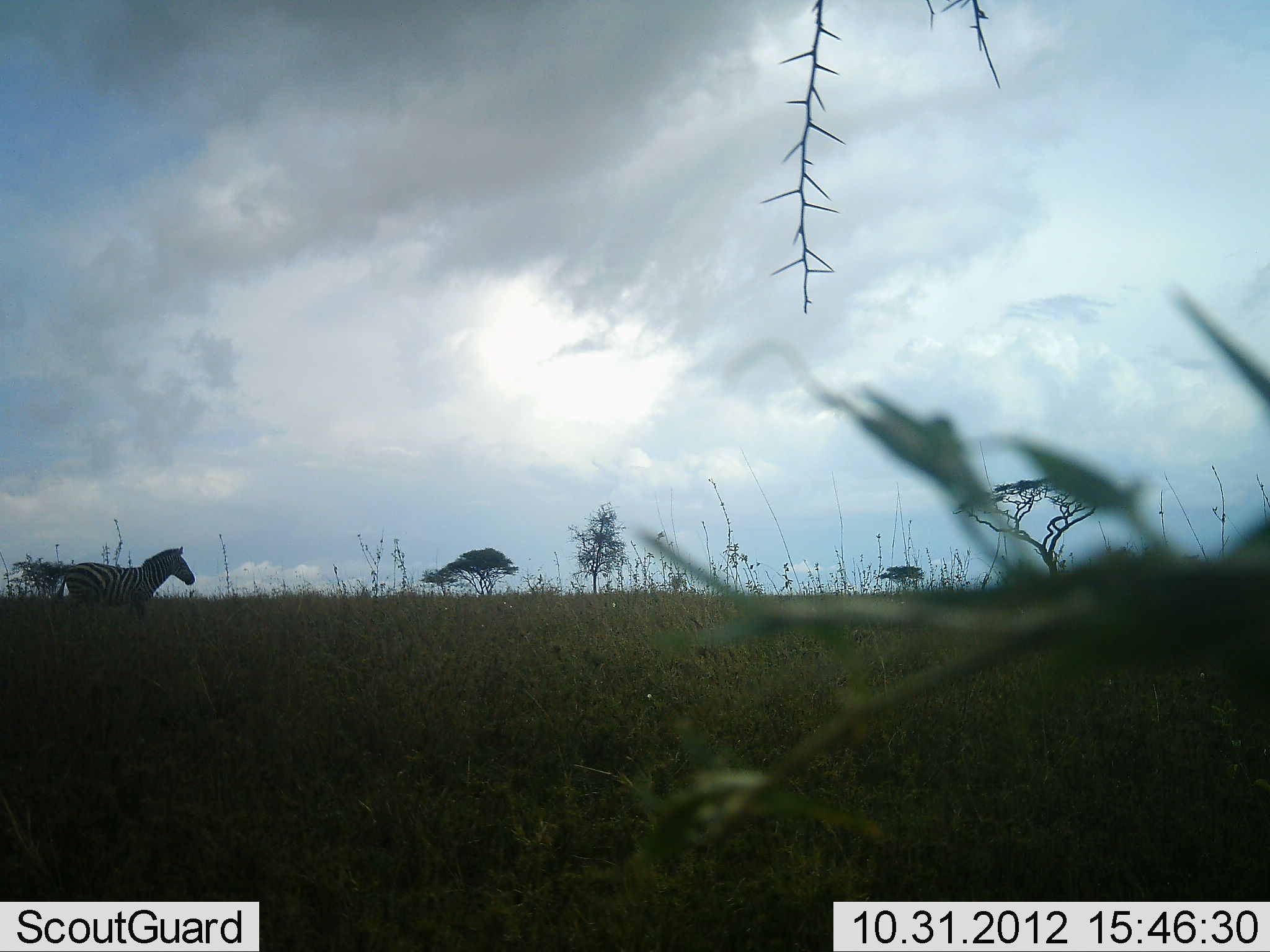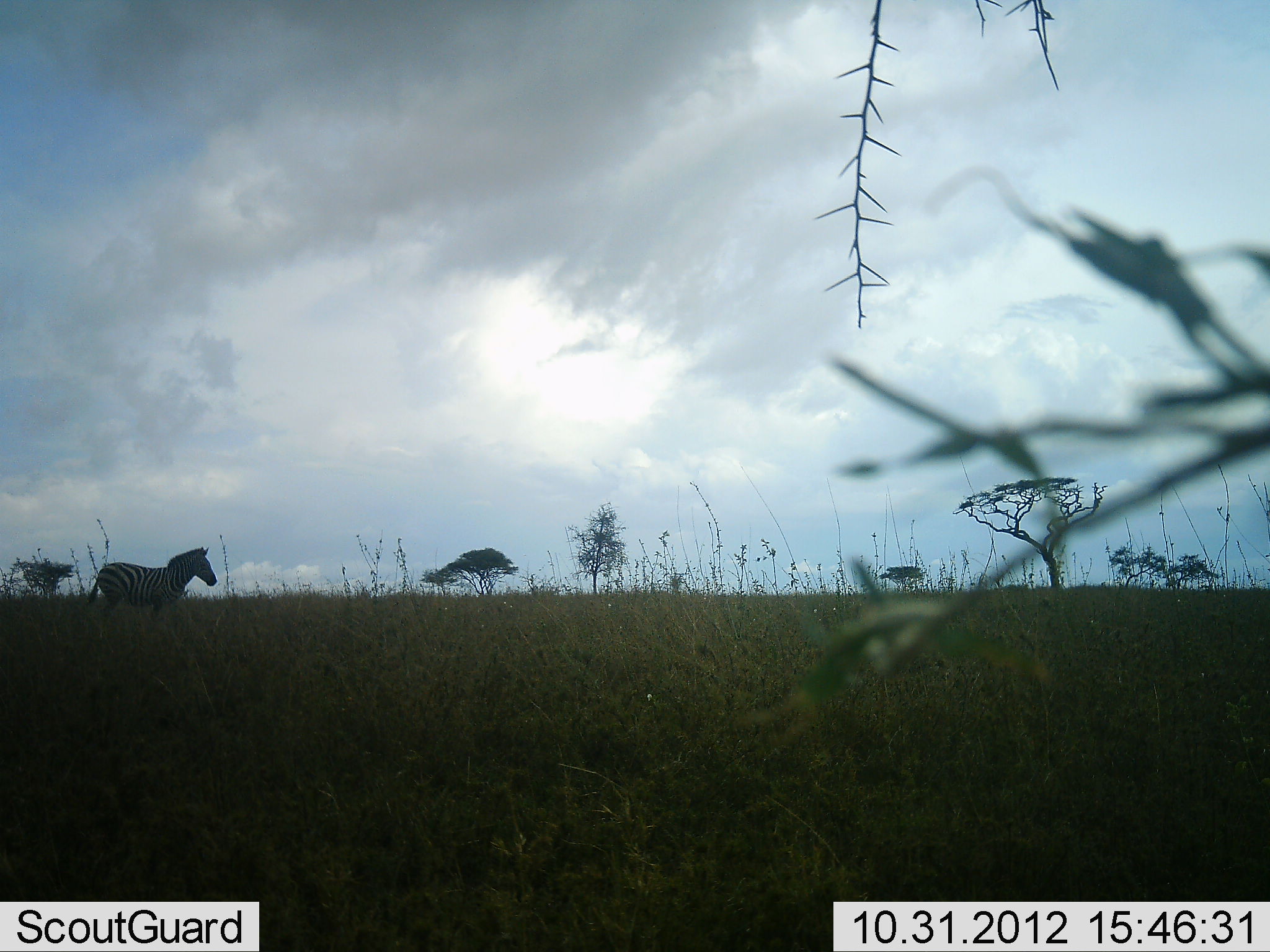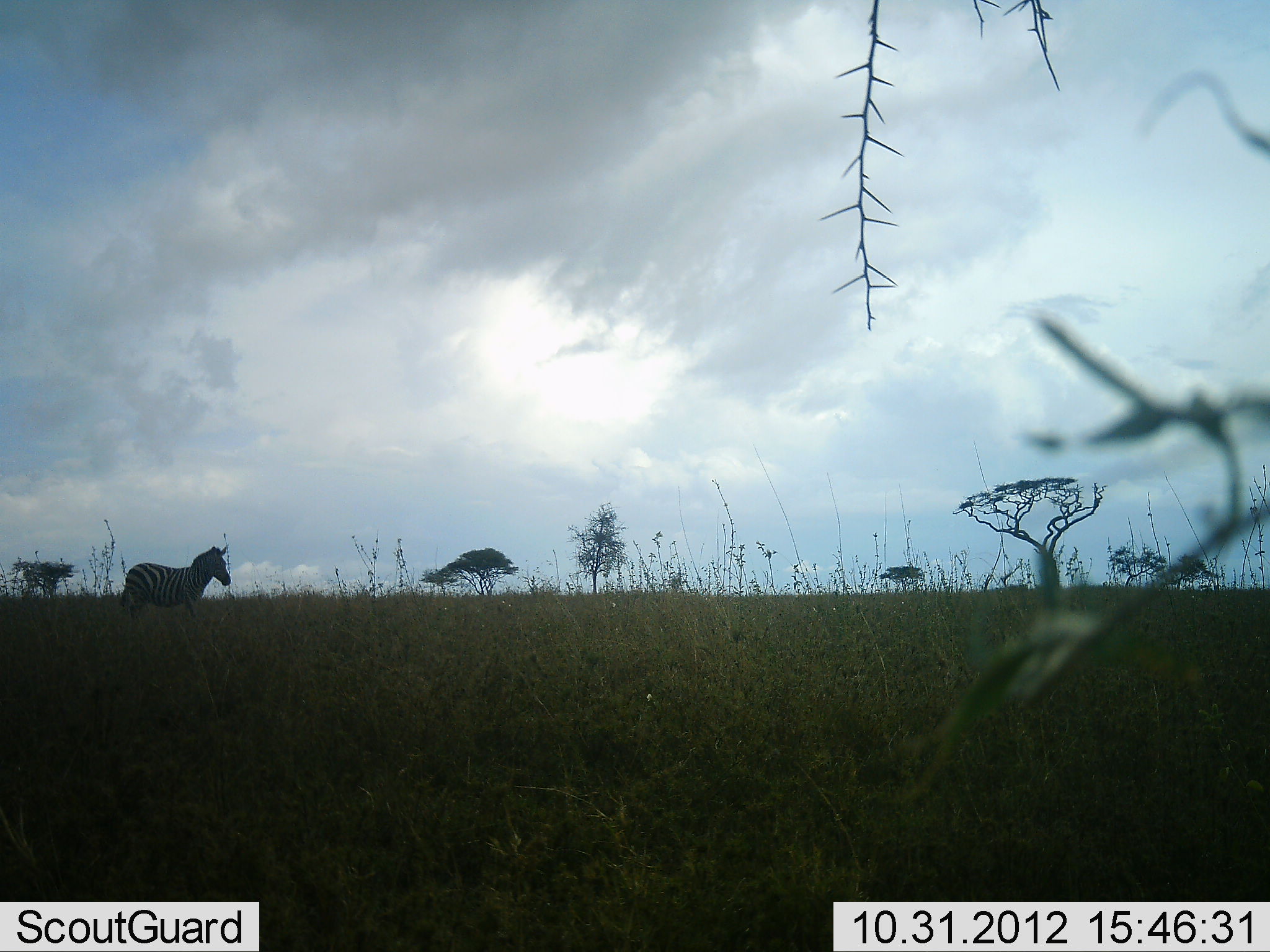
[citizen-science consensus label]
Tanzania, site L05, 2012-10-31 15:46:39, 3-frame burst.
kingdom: Animalia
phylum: Chordata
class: Mammalia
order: Perissodactyla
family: Equidae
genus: Equus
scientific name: Equus quagga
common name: plains zebra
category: zebra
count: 1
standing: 0%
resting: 0%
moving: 100%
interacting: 0%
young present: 0%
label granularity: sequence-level